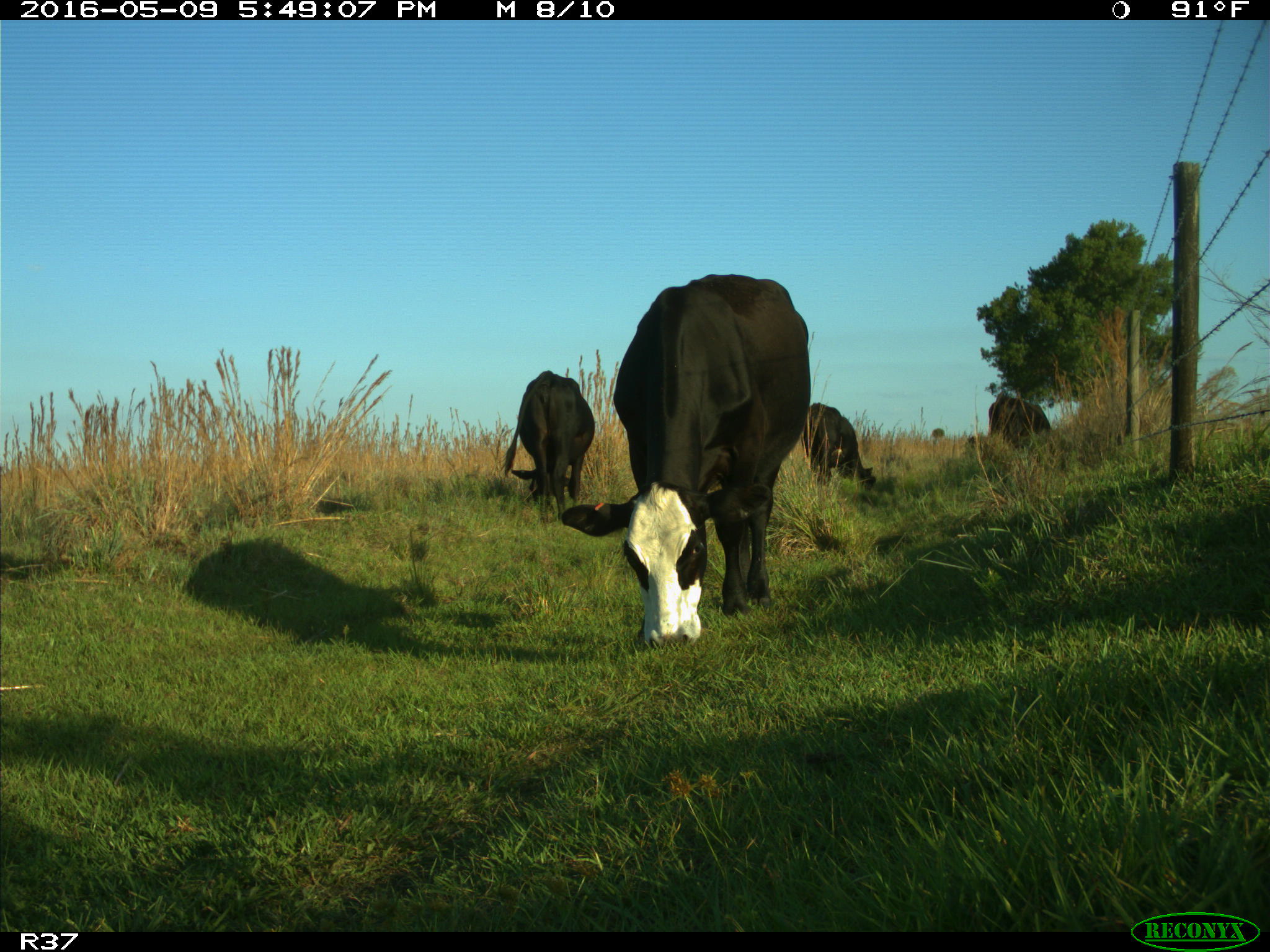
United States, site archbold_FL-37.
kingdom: Animalia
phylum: Chordata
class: Mammalia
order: Artiodactyla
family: Bovidae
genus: Bos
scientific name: Bos taurus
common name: domestic cow